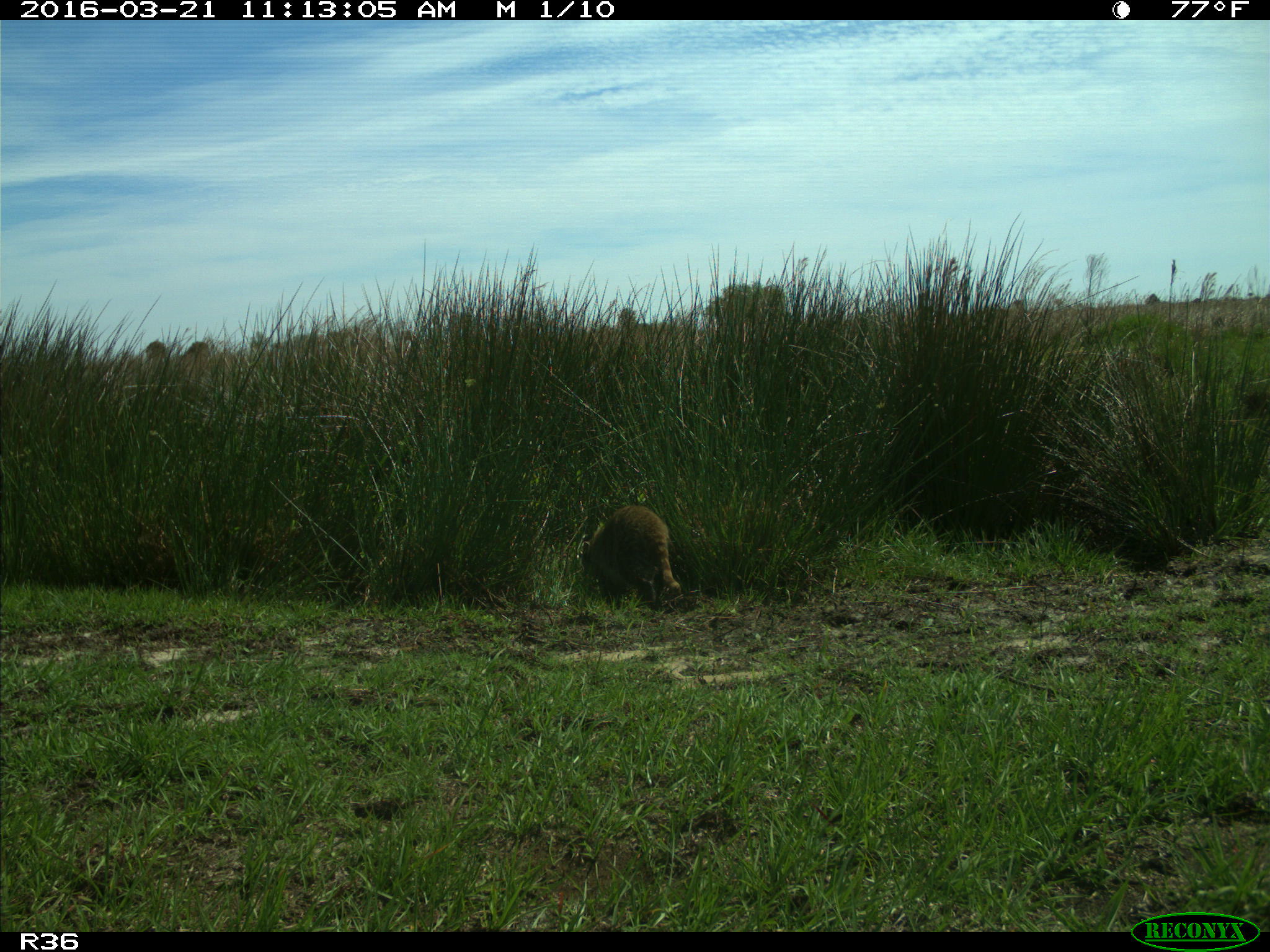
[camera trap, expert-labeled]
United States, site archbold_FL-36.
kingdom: Animalia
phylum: Chordata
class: Mammalia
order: Carnivora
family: Procyonidae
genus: Procyon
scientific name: Procyon lotor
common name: common raccoon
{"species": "Procyon lotor (common raccoon)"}